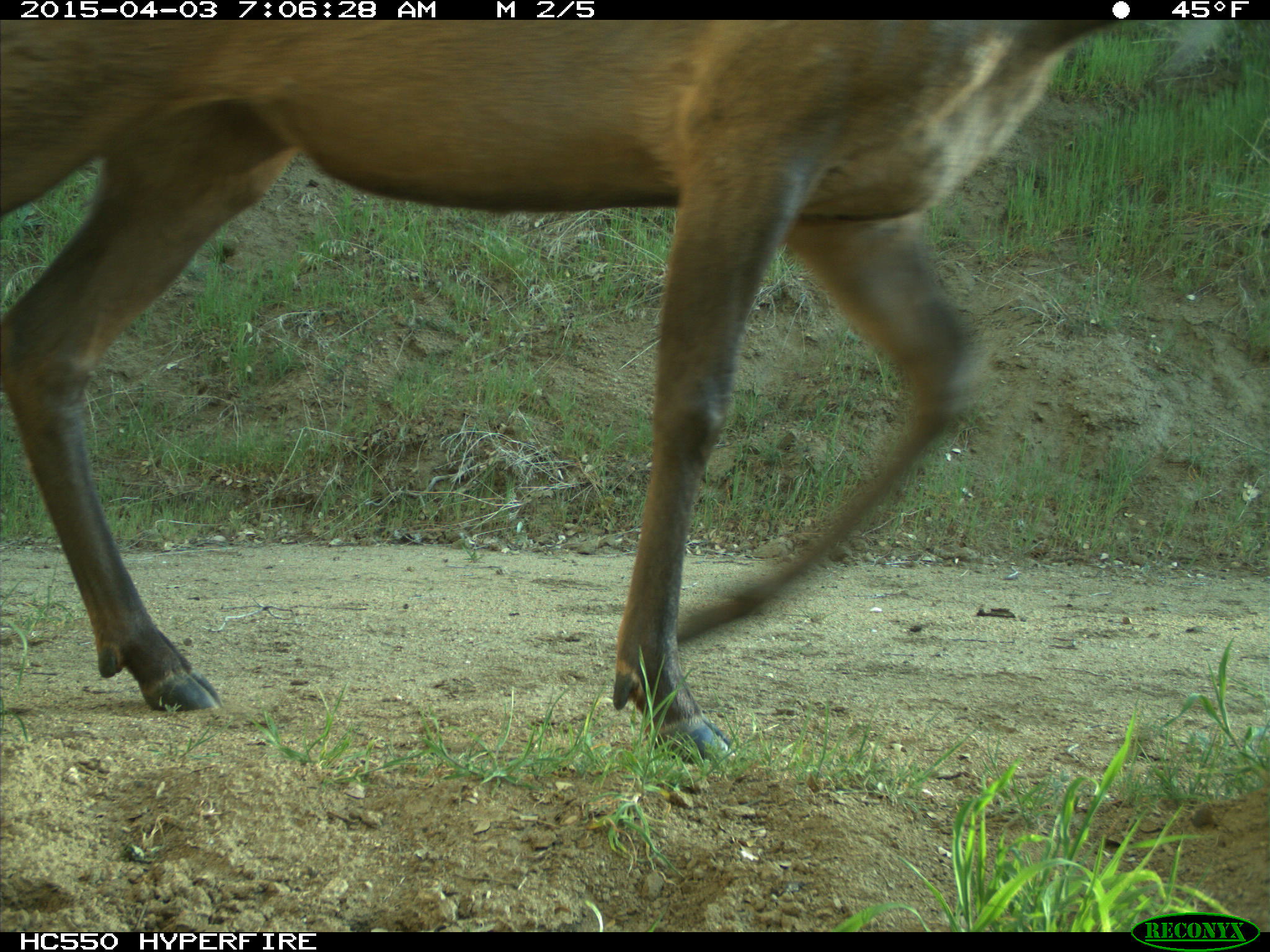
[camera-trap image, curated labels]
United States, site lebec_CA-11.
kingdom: Animalia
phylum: Chordata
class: Mammalia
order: Artiodactyla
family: Cervidae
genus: Cervus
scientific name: Cervus canadensis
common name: elk